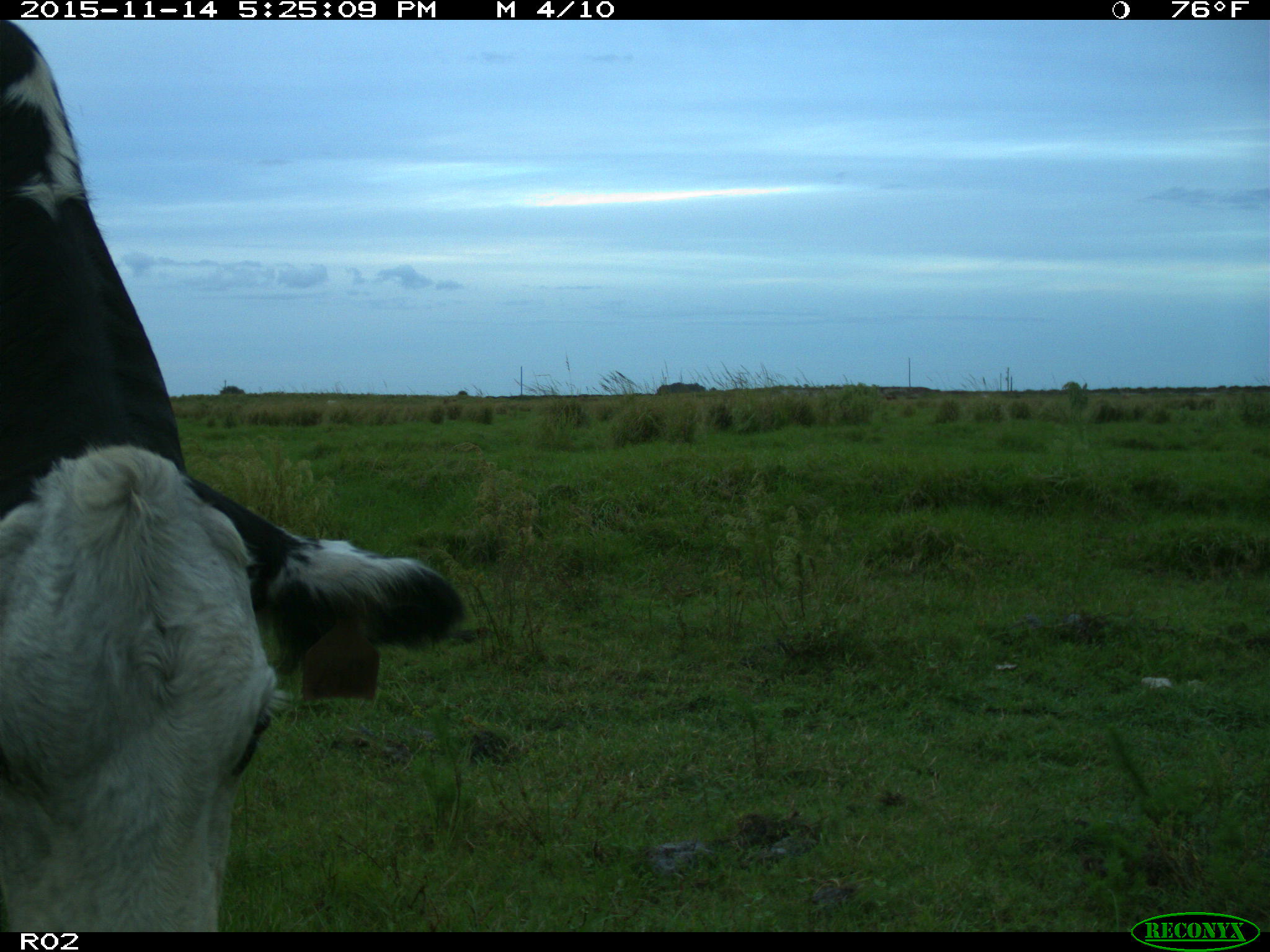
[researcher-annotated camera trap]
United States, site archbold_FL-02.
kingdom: Animalia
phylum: Chordata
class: Mammalia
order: Artiodactyla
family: Bovidae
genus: Bos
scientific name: Bos taurus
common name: domestic cow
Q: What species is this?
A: Bos taurus (domestic cow).